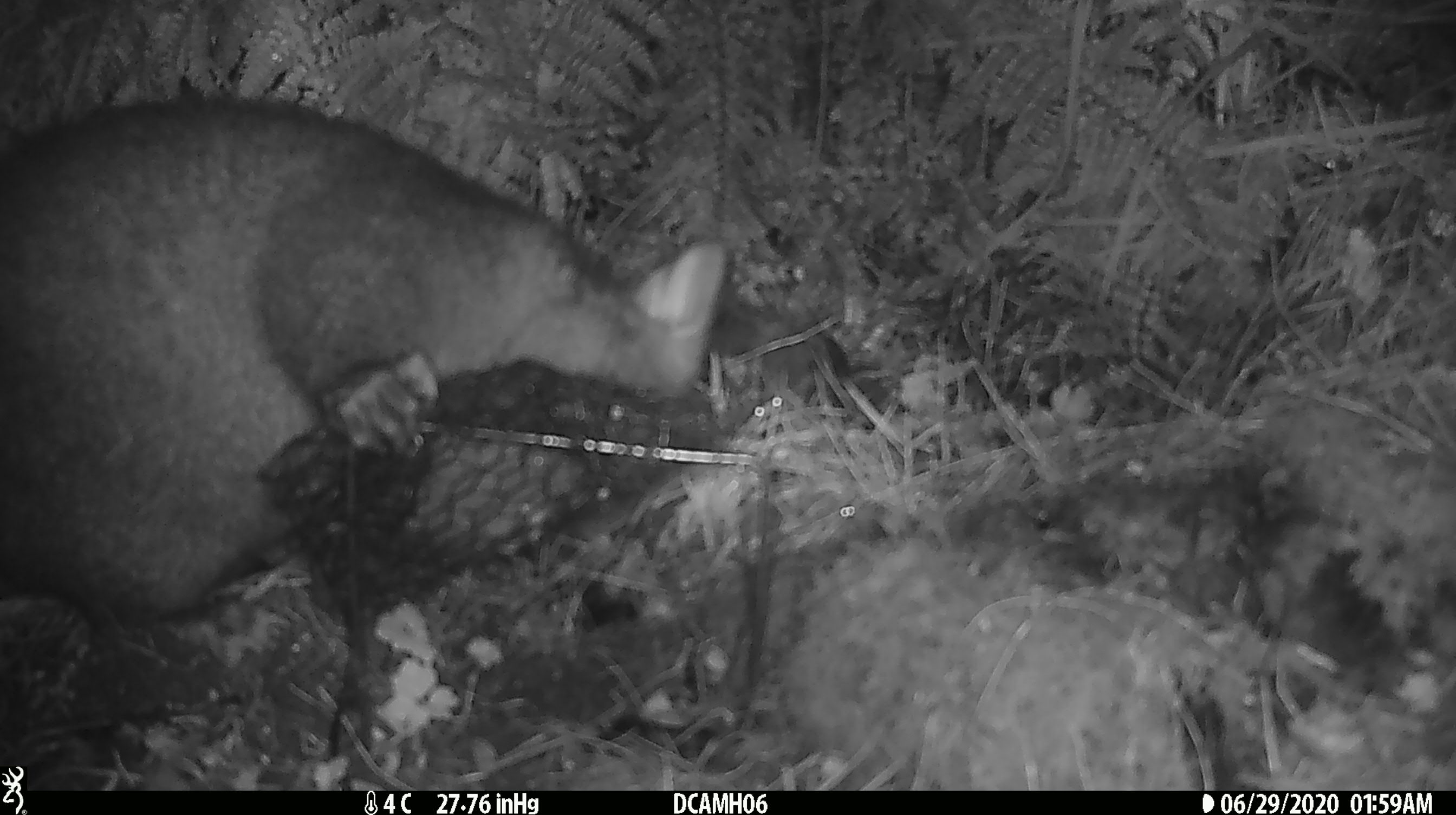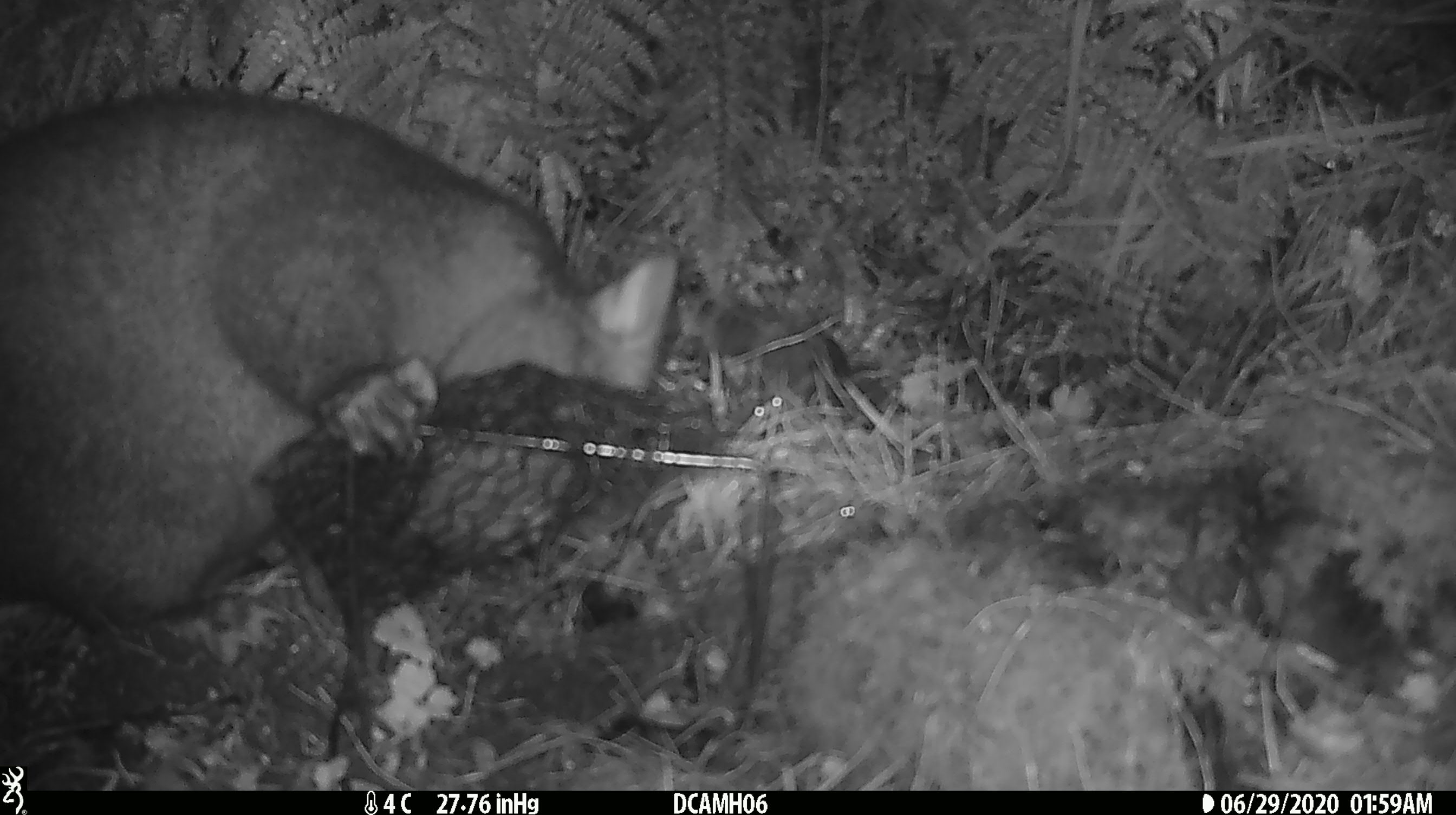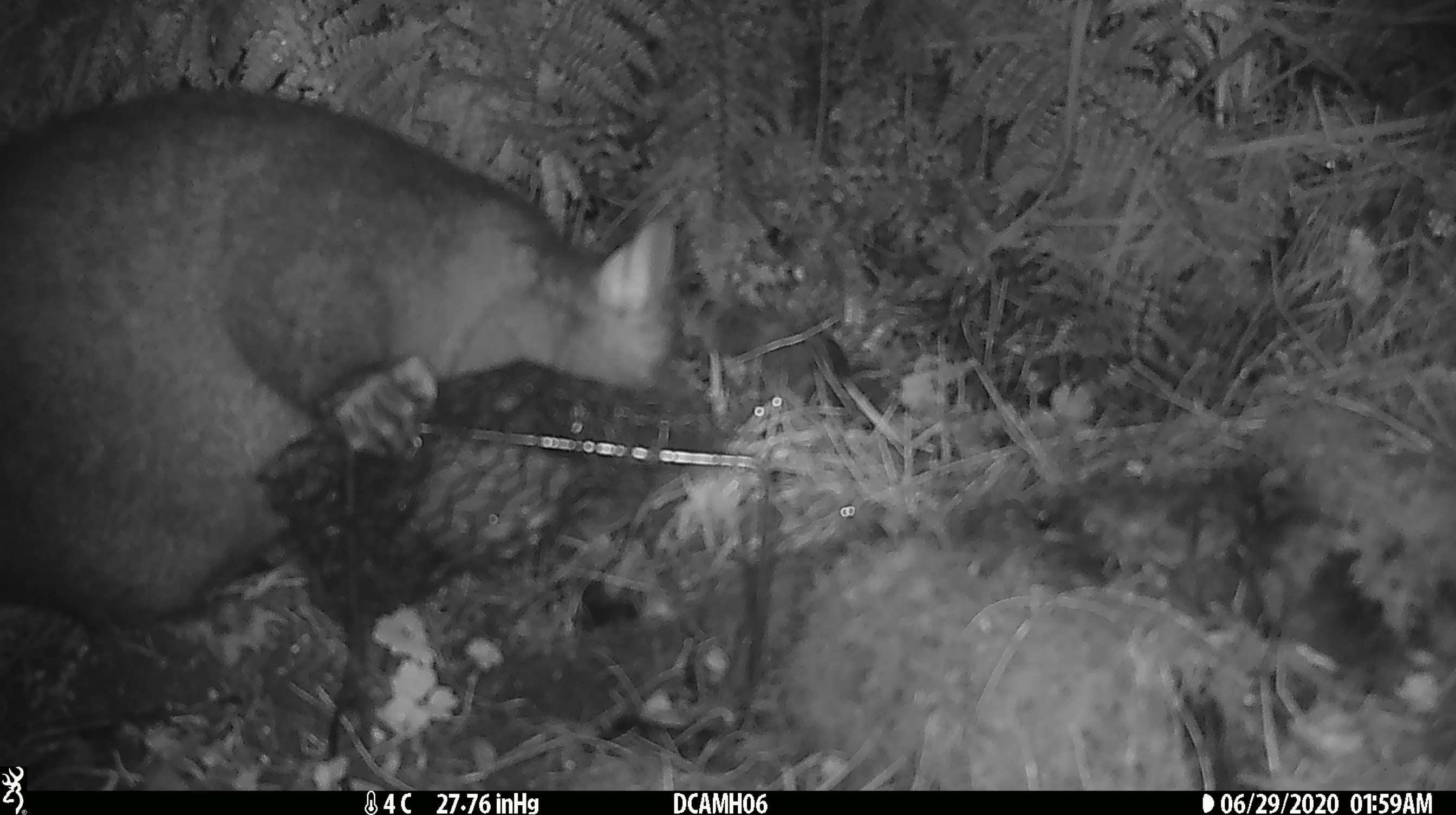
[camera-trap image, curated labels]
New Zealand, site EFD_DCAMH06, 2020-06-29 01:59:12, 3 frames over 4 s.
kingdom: Animalia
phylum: Chordata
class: Mammalia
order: Diprotodontia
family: Phalangeridae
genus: Trichosurus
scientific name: Trichosurus vulpecula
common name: common brushtail possum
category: possum